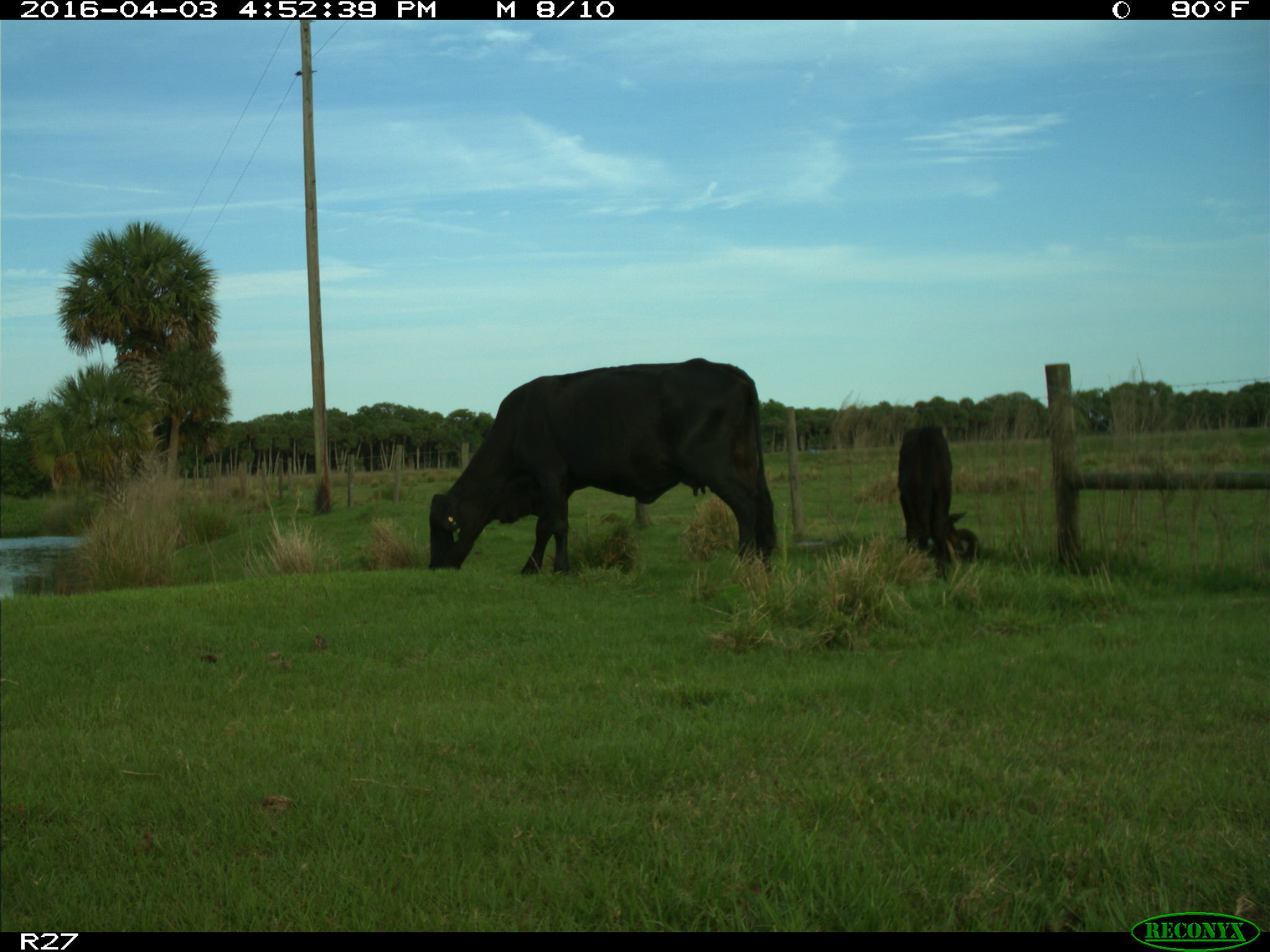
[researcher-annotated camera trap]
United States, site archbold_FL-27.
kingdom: Animalia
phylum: Chordata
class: Mammalia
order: Artiodactyla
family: Bovidae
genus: Bos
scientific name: Bos taurus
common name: domestic cow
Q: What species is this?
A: Bos taurus (domestic cow).